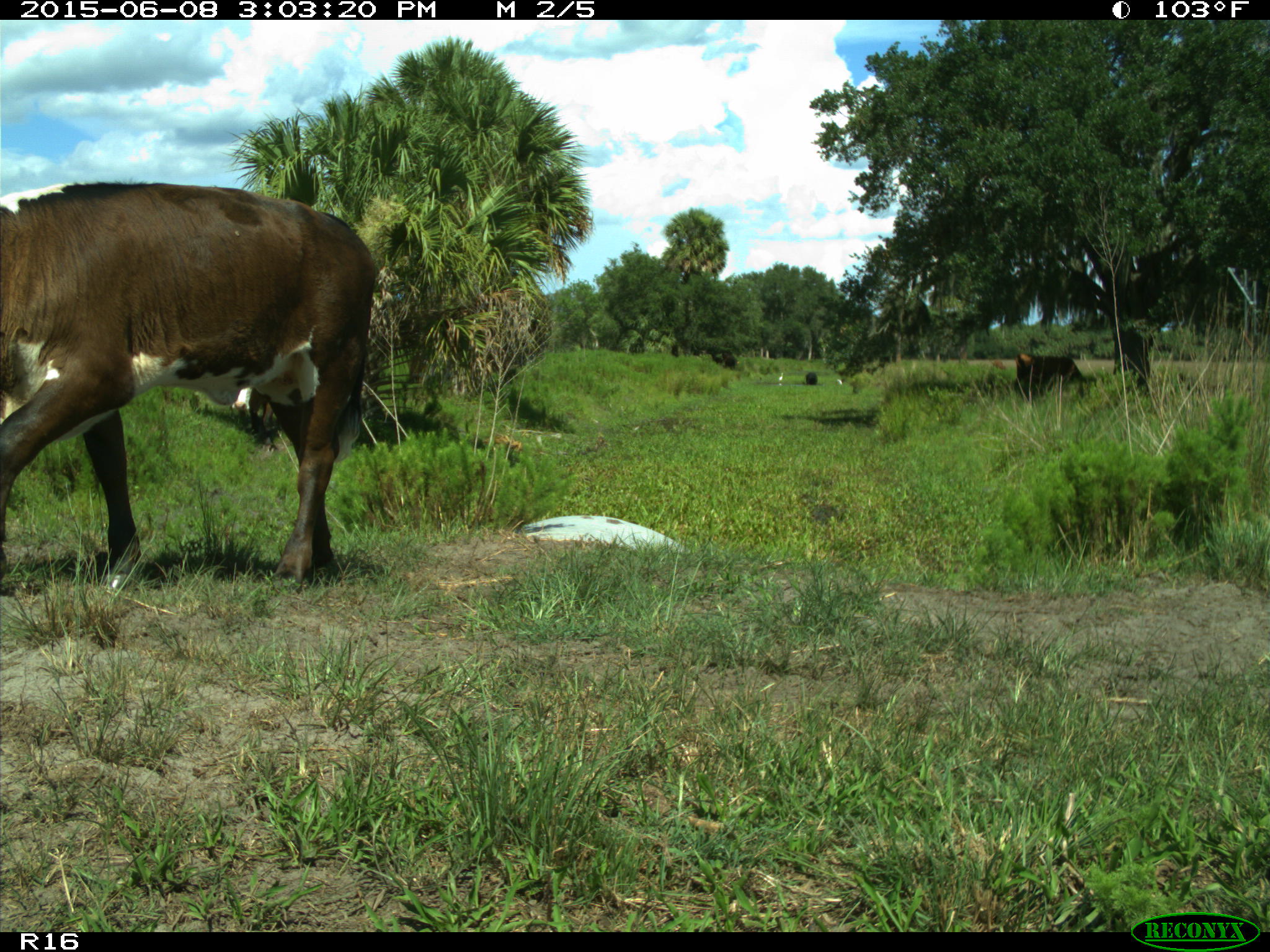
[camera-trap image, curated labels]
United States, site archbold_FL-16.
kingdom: Animalia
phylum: Chordata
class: Mammalia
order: Artiodactyla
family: Bovidae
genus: Bos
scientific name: Bos taurus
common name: domestic cow